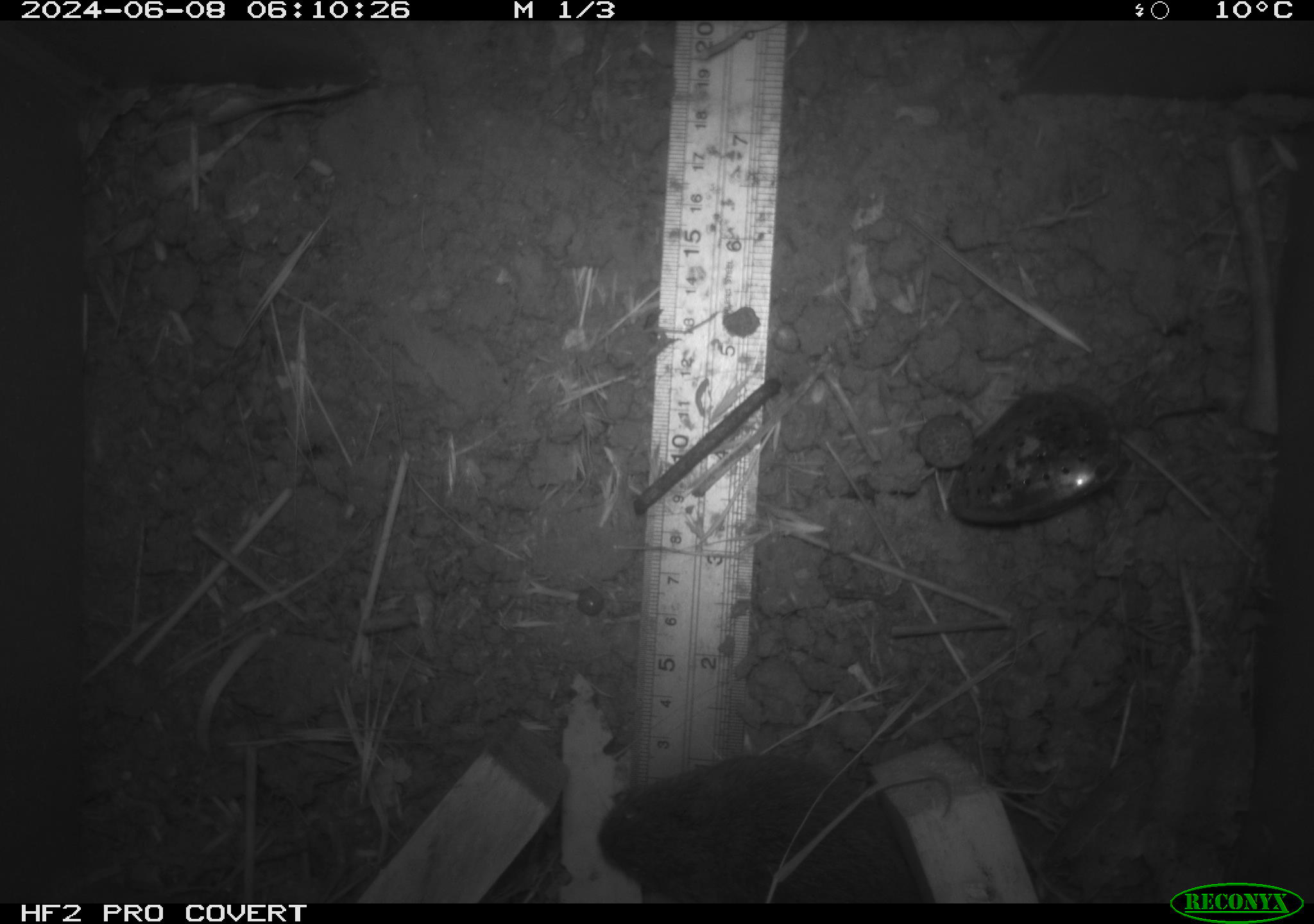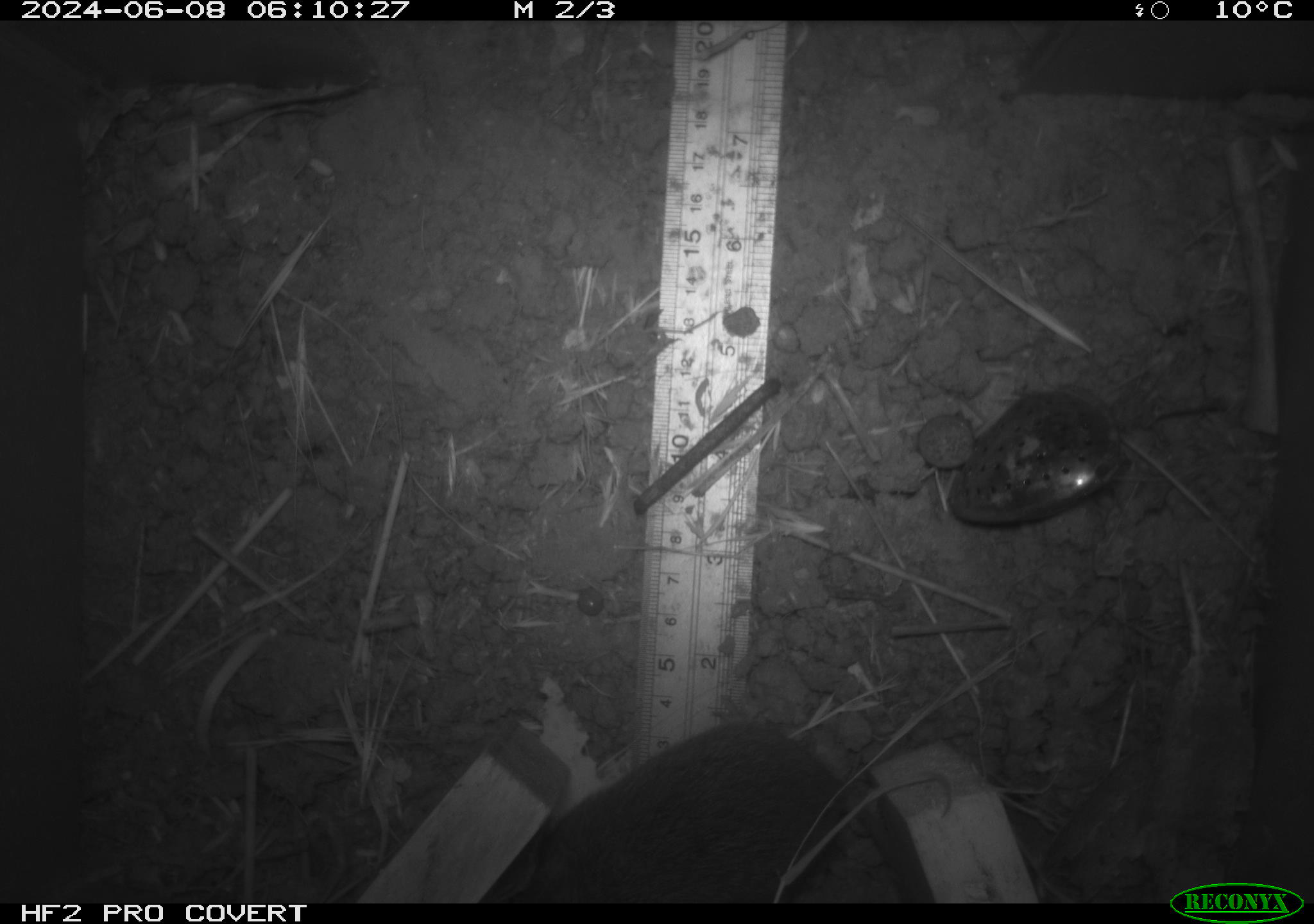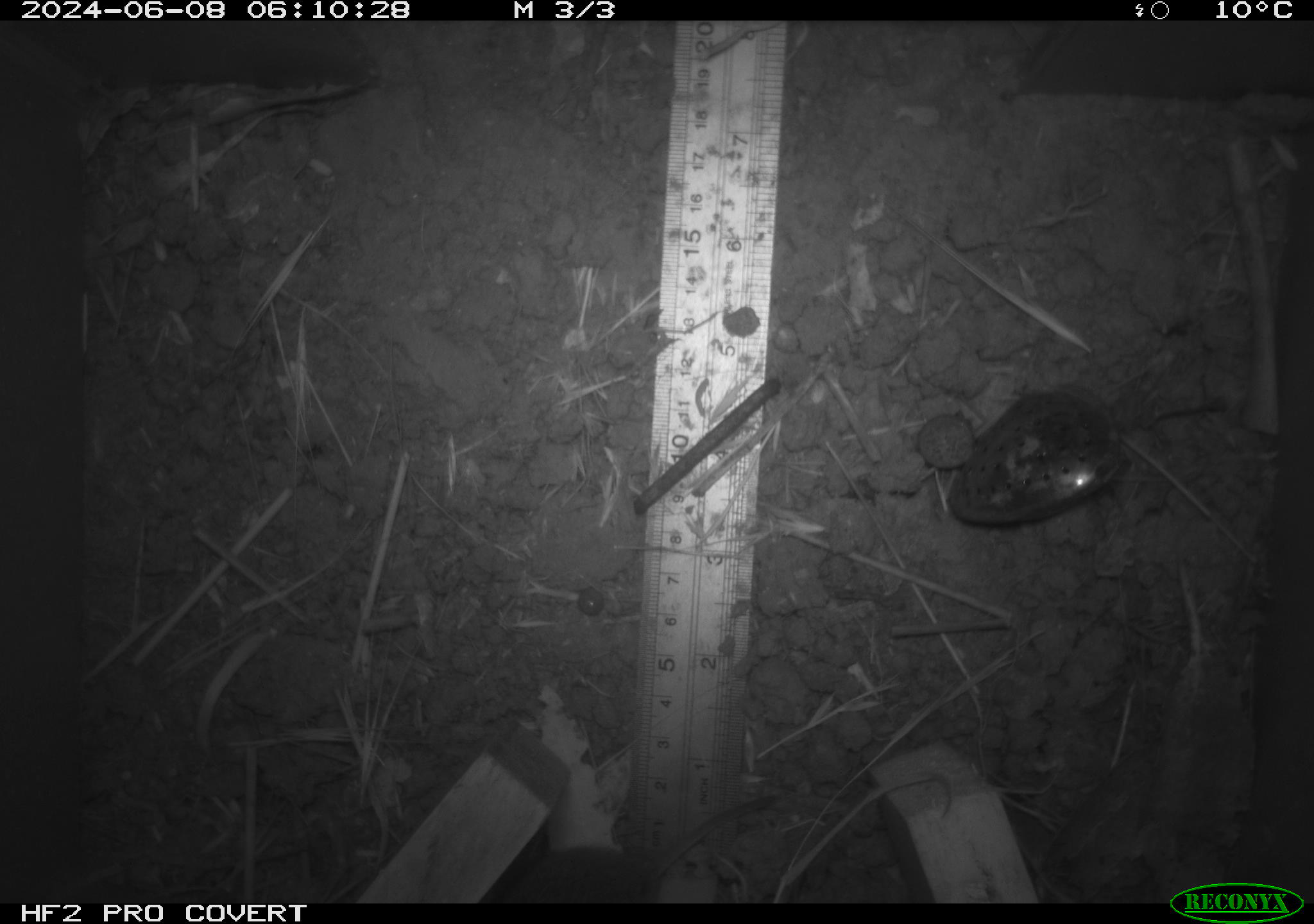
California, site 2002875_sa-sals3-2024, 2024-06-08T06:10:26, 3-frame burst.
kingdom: Animalia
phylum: Chordata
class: Mammalia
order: Rodentia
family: Cricetidae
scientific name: Arvicolinae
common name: voles, lemmings, and muskrats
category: arvicolinae subfamily